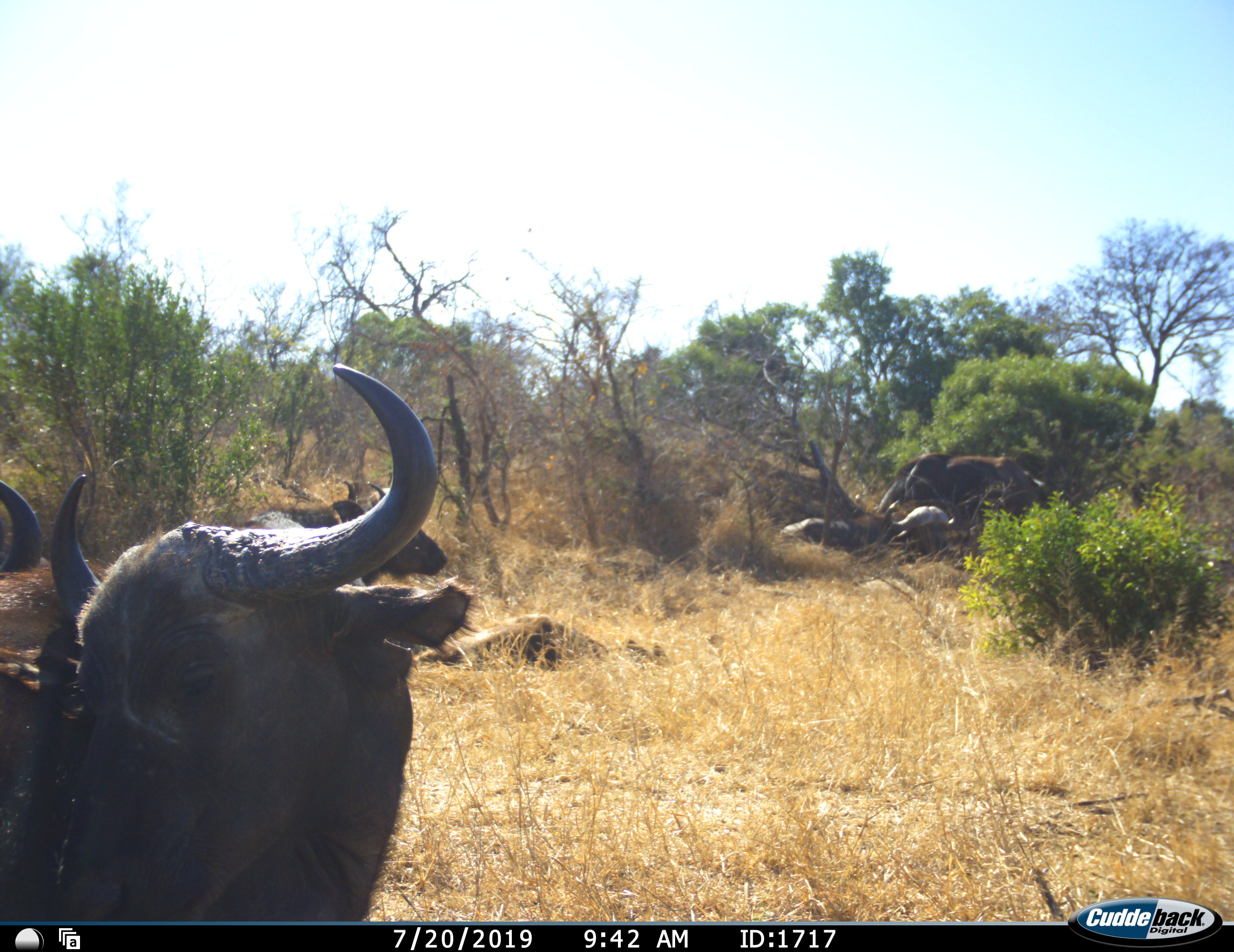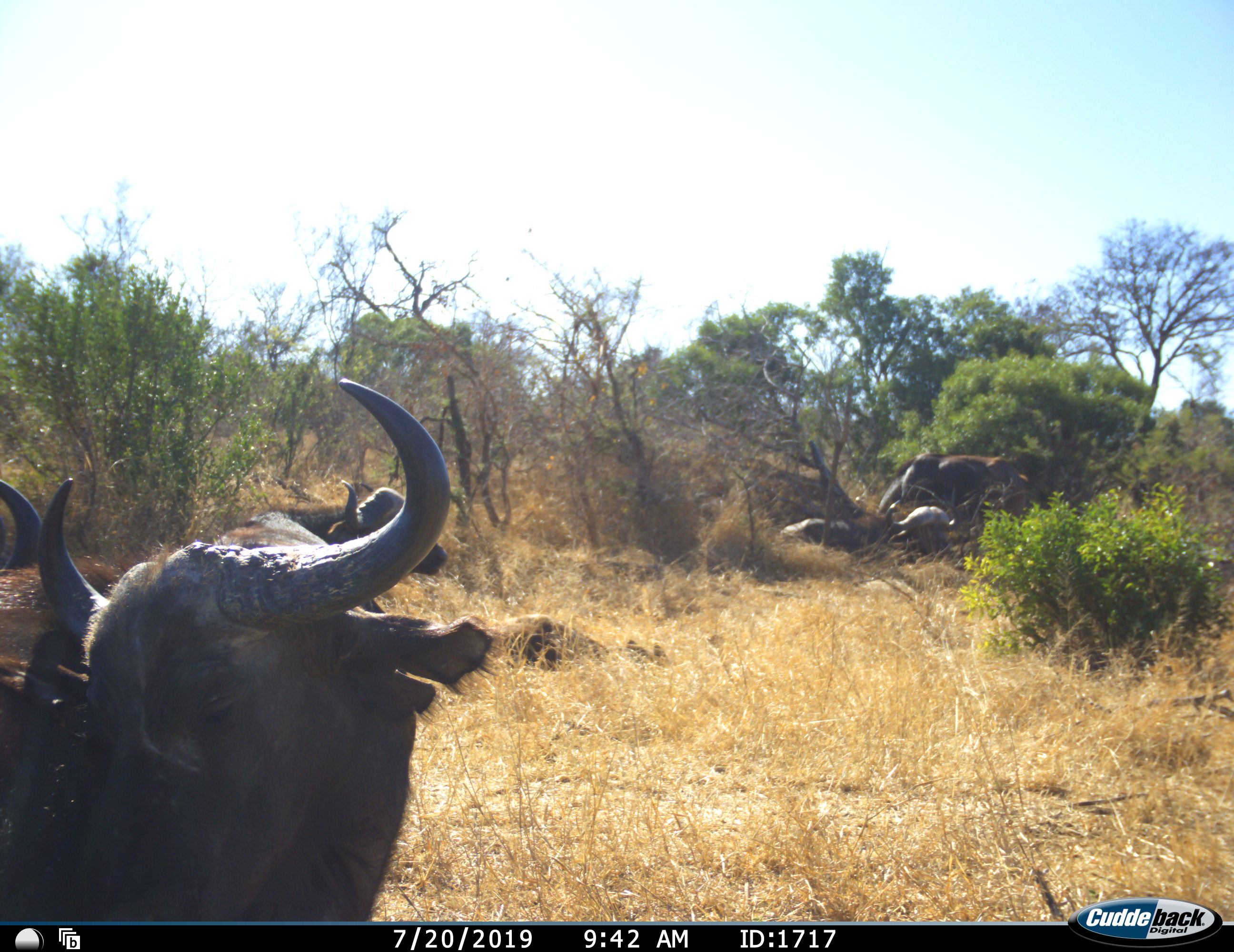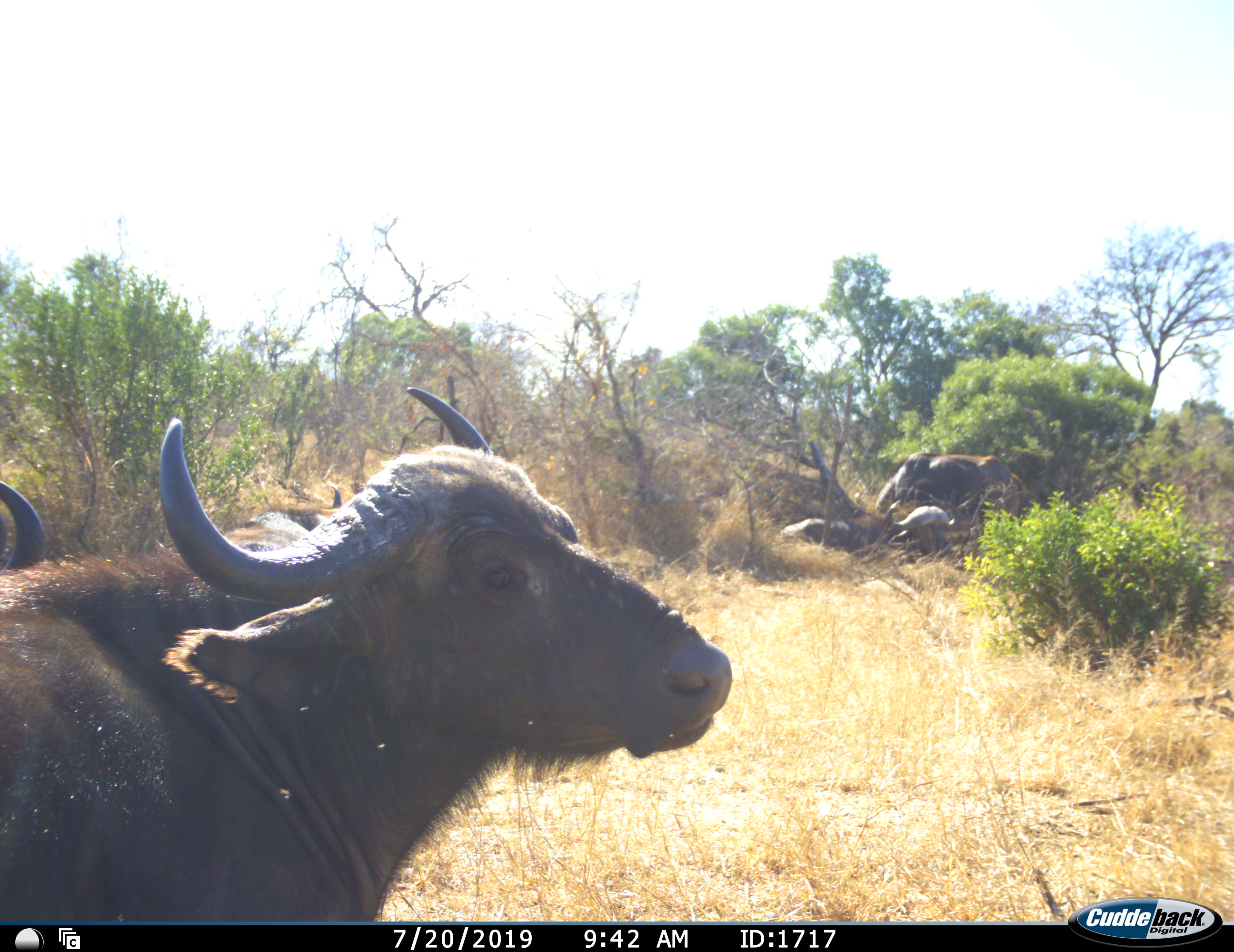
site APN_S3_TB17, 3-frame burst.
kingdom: Animalia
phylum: Chordata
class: Mammalia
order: Artiodactyla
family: Bovidae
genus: Syncerus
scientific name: Syncerus caffer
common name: african buffalo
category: buffalo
Buffalo (african buffalo) (Syncerus caffer), count 5. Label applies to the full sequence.